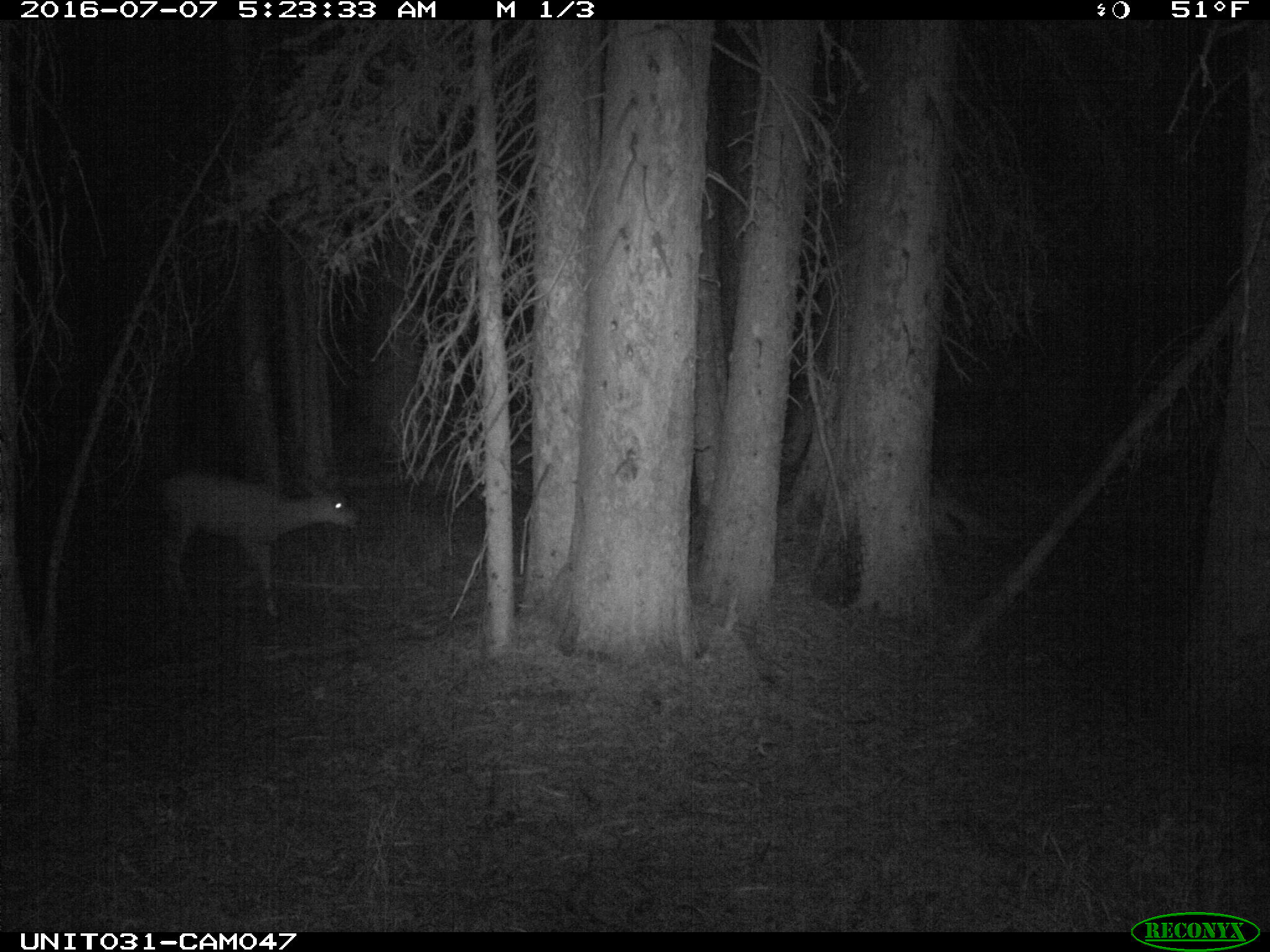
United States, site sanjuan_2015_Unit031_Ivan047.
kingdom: Animalia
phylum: Chordata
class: Mammalia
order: Artiodactyla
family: Cervidae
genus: Odocoileus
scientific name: Odocoileus hemionus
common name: mule deer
Odocoileus hemionus (mule deer).